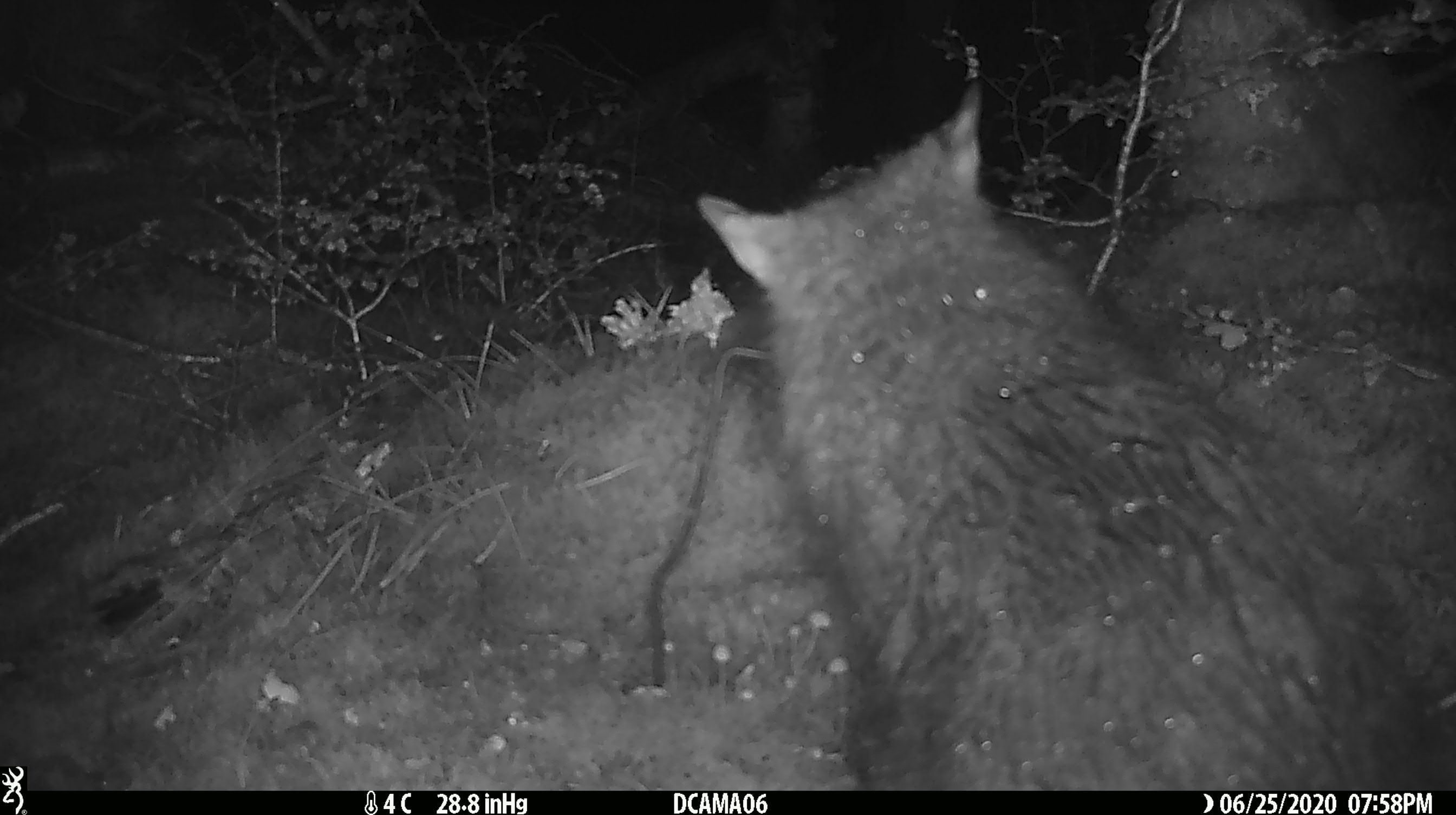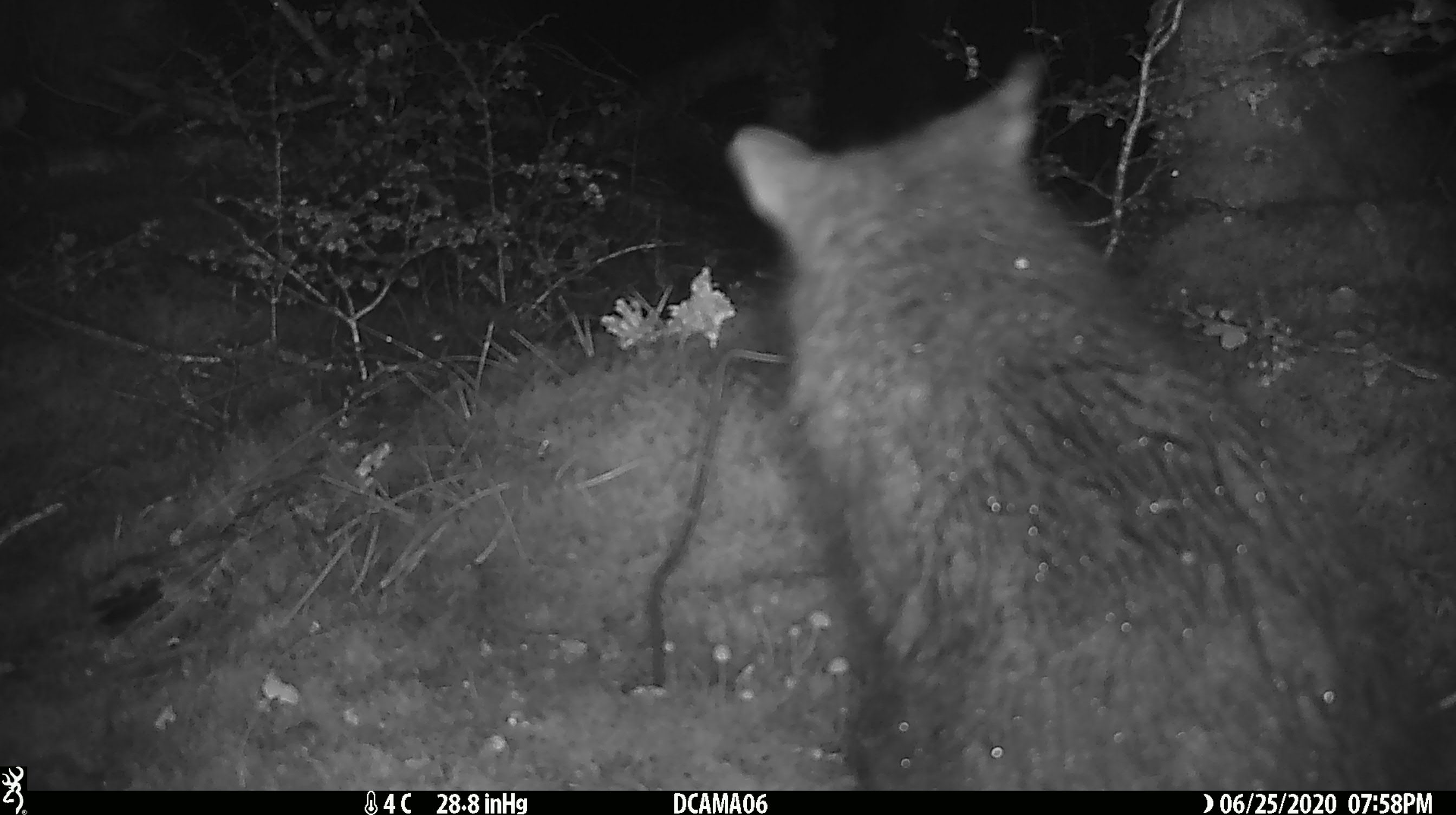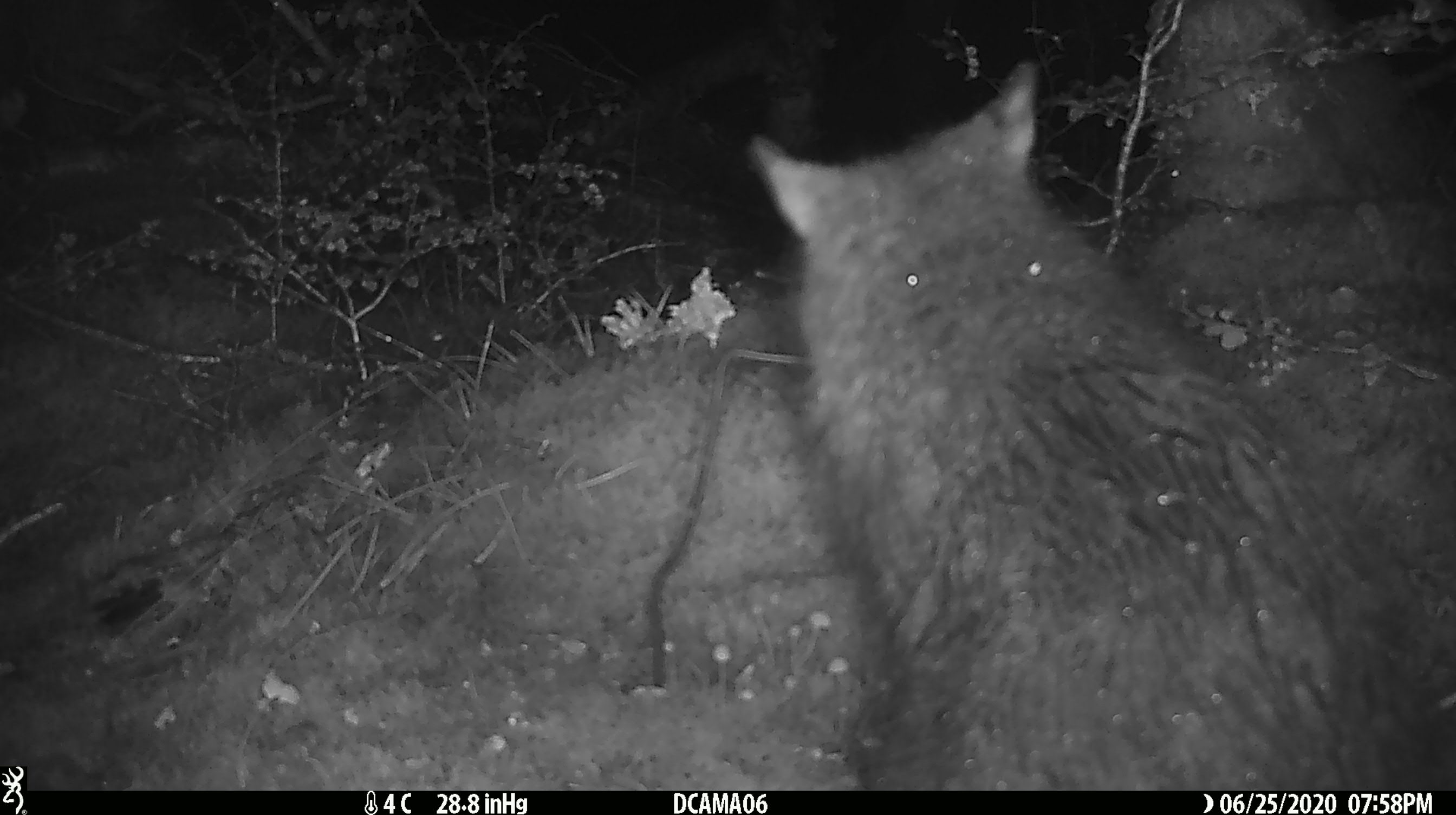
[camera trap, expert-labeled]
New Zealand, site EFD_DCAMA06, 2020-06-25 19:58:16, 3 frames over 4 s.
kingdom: Animalia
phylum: Chordata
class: Mammalia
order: Diprotodontia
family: Phalangeridae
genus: Trichosurus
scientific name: Trichosurus vulpecula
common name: common brushtail possum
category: possum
Possum (common brushtail possum) (Trichosurus vulpecula).